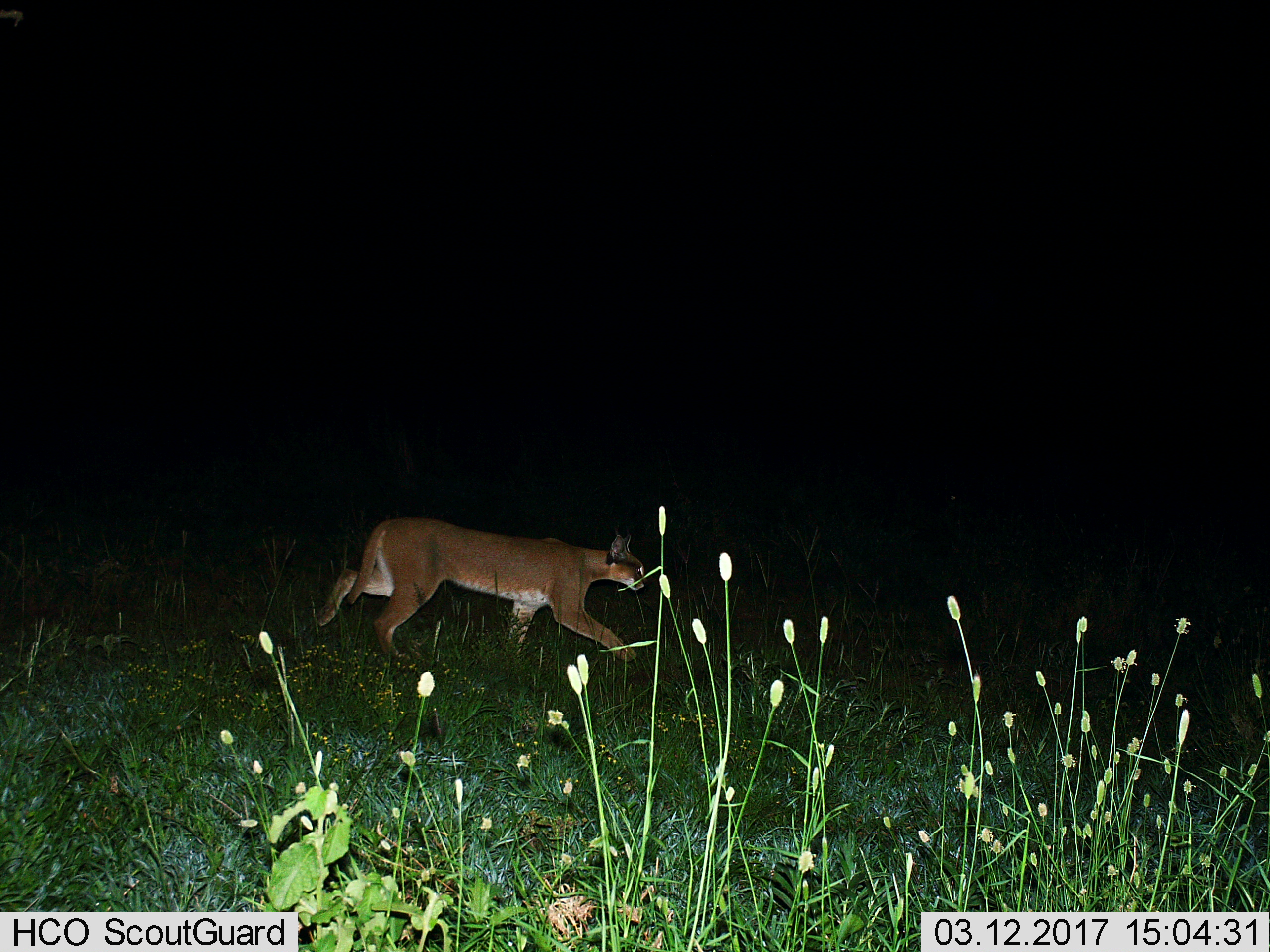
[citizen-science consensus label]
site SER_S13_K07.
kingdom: Animalia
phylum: Chordata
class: Mammalia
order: Carnivora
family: Felidae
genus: Caracal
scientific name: Caracal caracal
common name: caracal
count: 1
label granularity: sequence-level